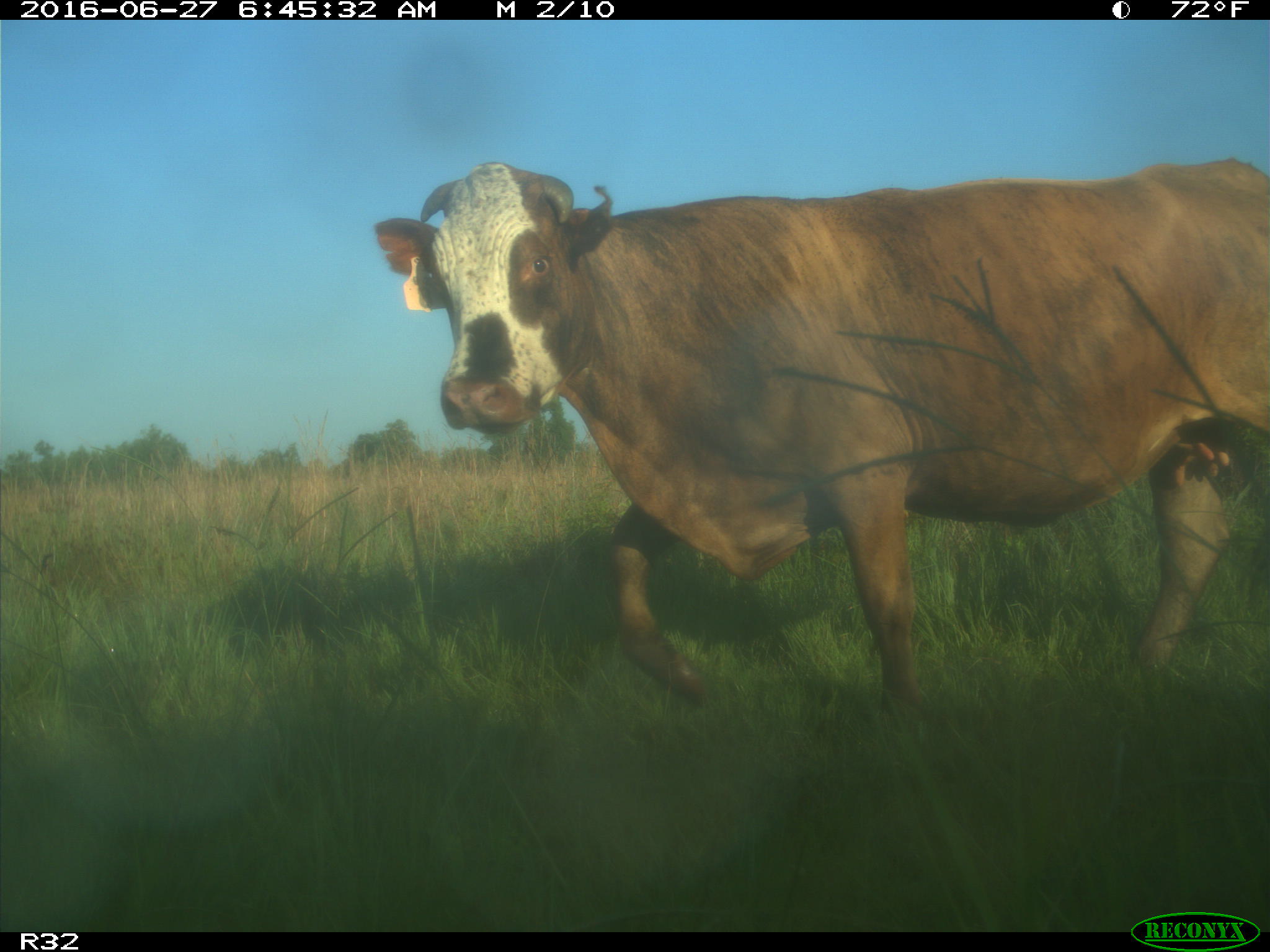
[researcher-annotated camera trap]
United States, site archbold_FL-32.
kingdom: Animalia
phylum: Chordata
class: Mammalia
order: Artiodactyla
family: Bovidae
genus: Bos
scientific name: Bos taurus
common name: domestic cow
Bos taurus (domestic cow).